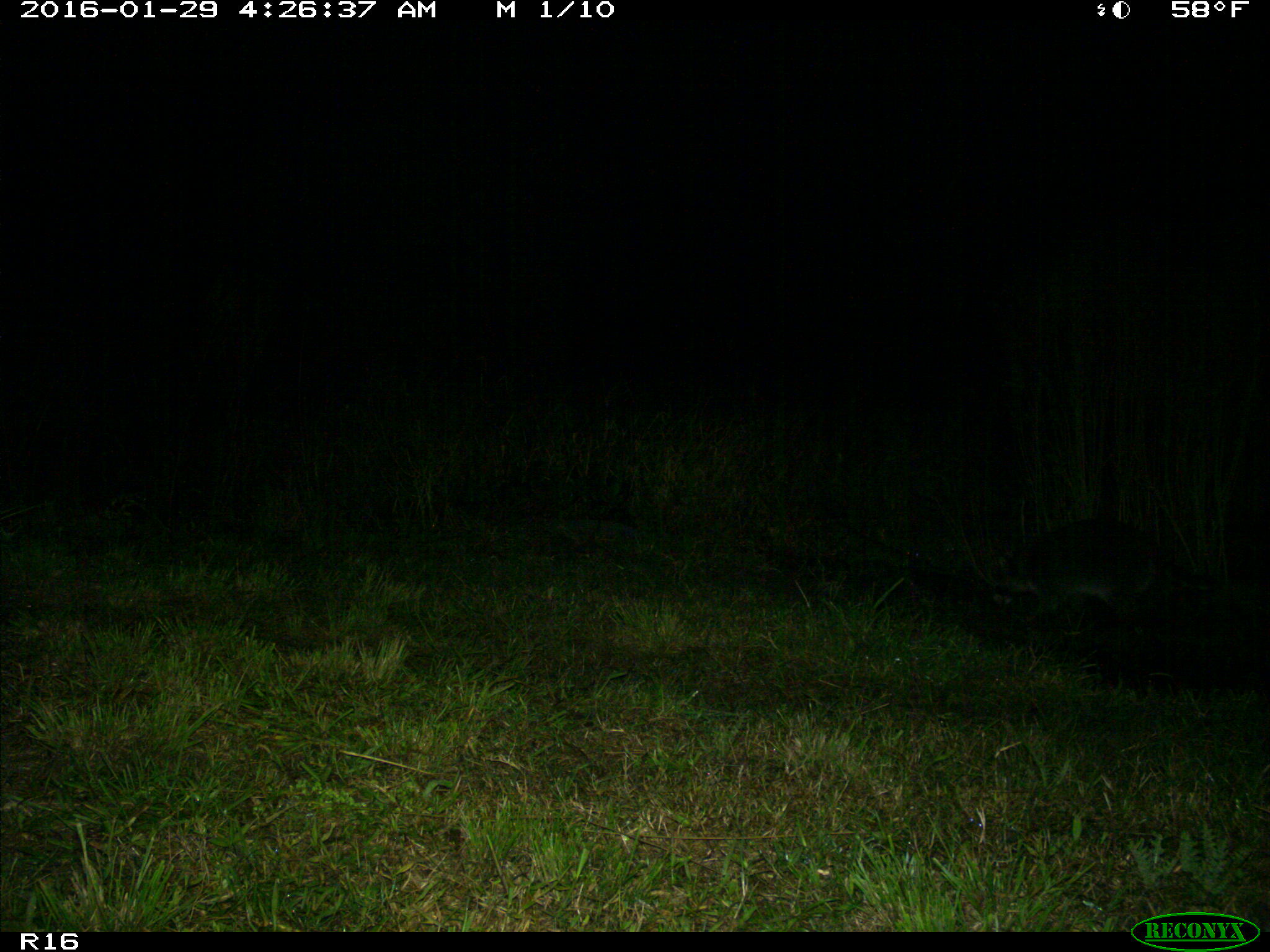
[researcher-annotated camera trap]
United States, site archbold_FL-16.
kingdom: Animalia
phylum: Chordata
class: Mammalia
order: Carnivora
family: Procyonidae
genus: Procyon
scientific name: Procyon lotor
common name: common raccoon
Procyon lotor (common raccoon).